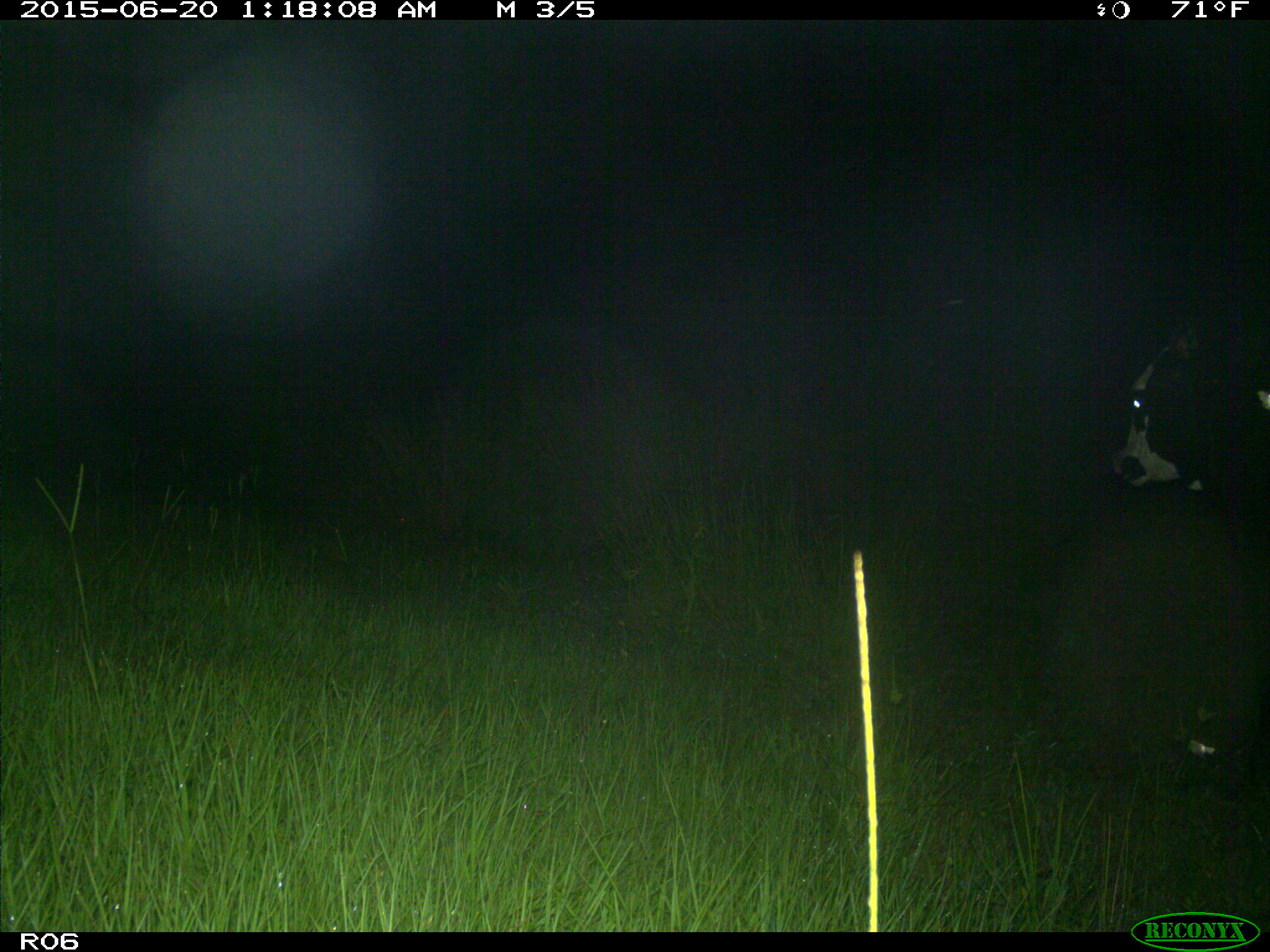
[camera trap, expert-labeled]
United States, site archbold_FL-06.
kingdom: Animalia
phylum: Chordata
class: Mammalia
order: Artiodactyla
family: Bovidae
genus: Bos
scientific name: Bos taurus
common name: domestic cow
Bos taurus (domestic cow).